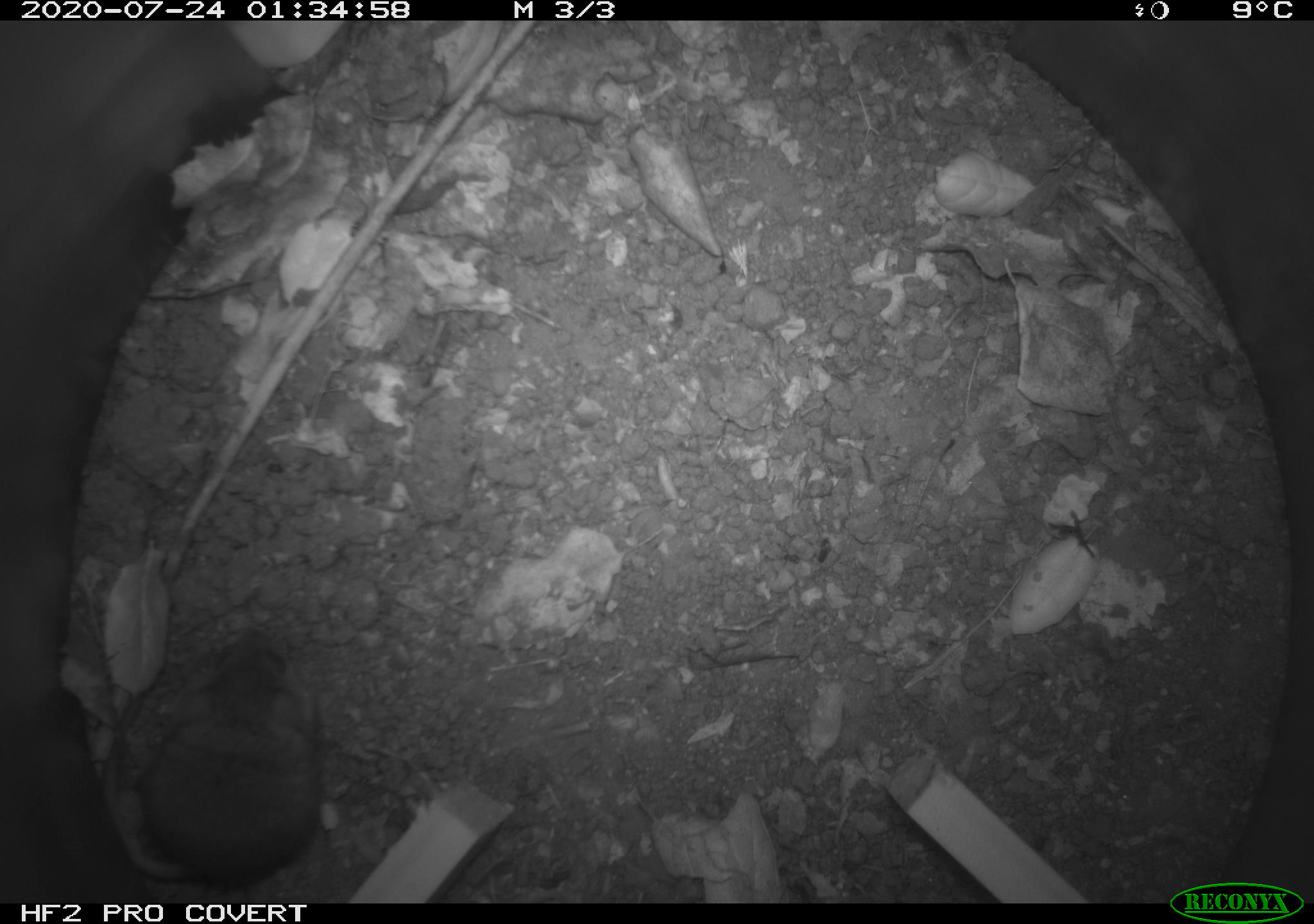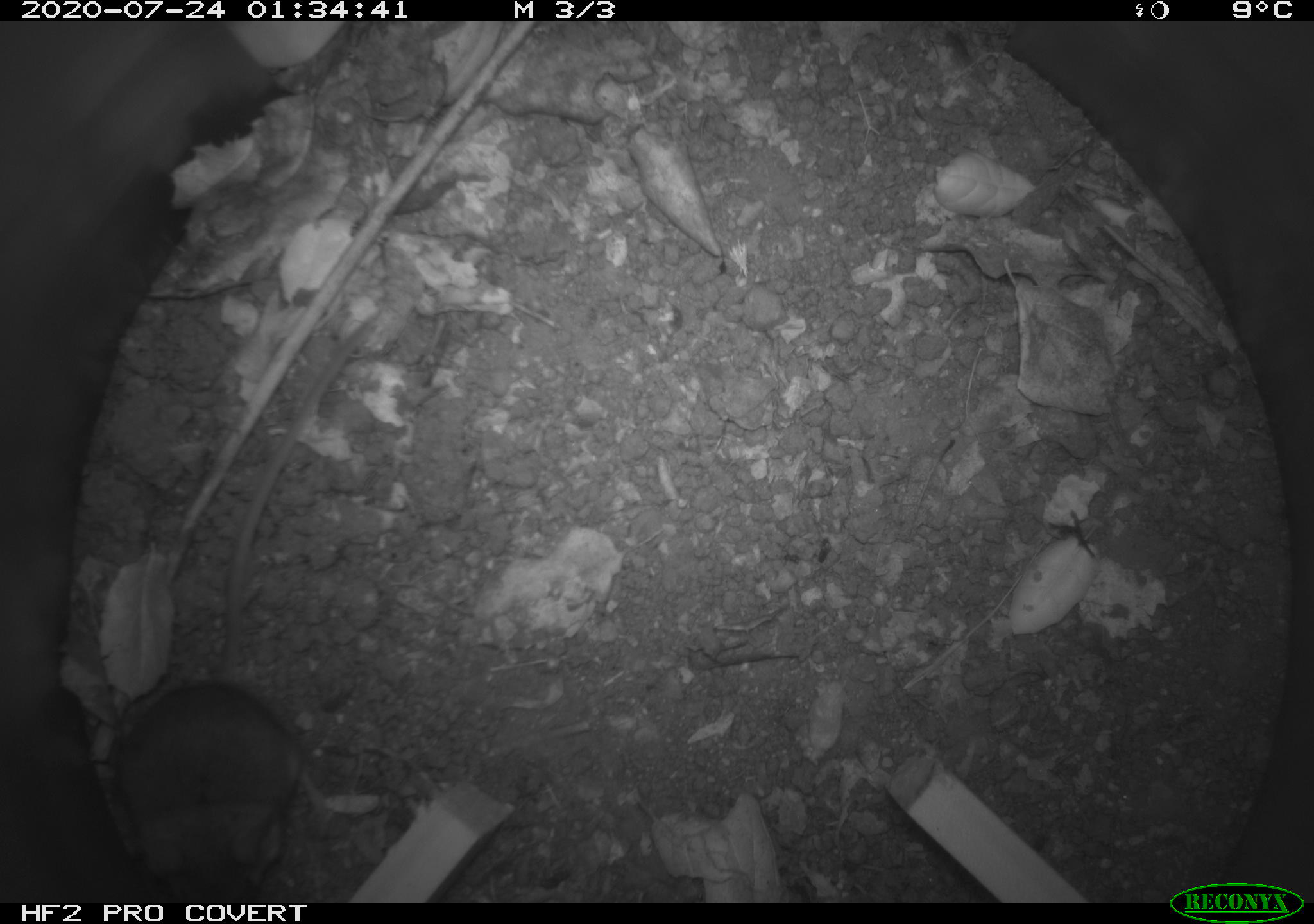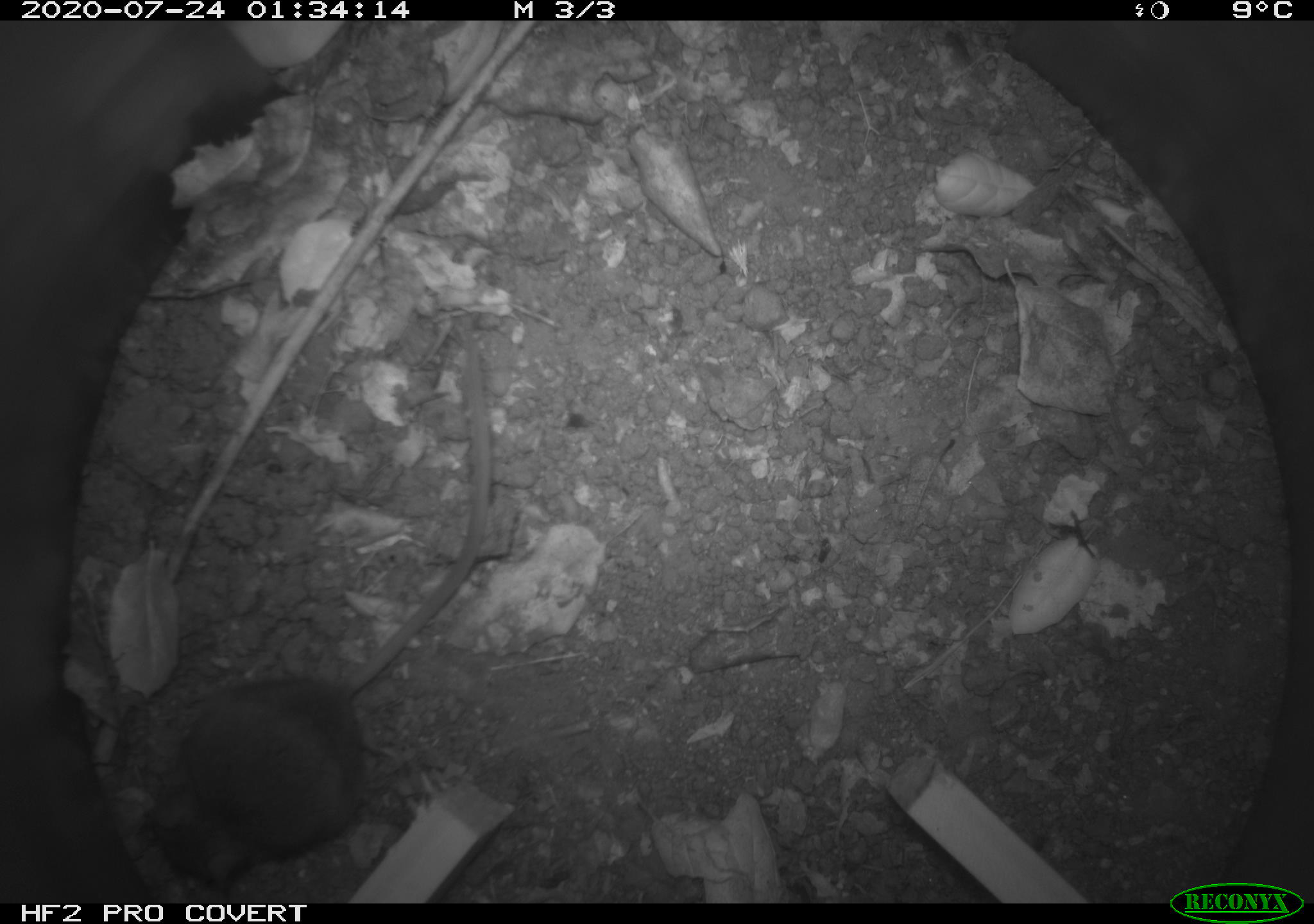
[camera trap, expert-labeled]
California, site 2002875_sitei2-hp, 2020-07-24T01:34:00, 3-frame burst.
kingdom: Animalia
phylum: Chordata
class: Mammalia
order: Rodentia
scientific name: Rodentia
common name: rodent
Rodent (Rodentia).